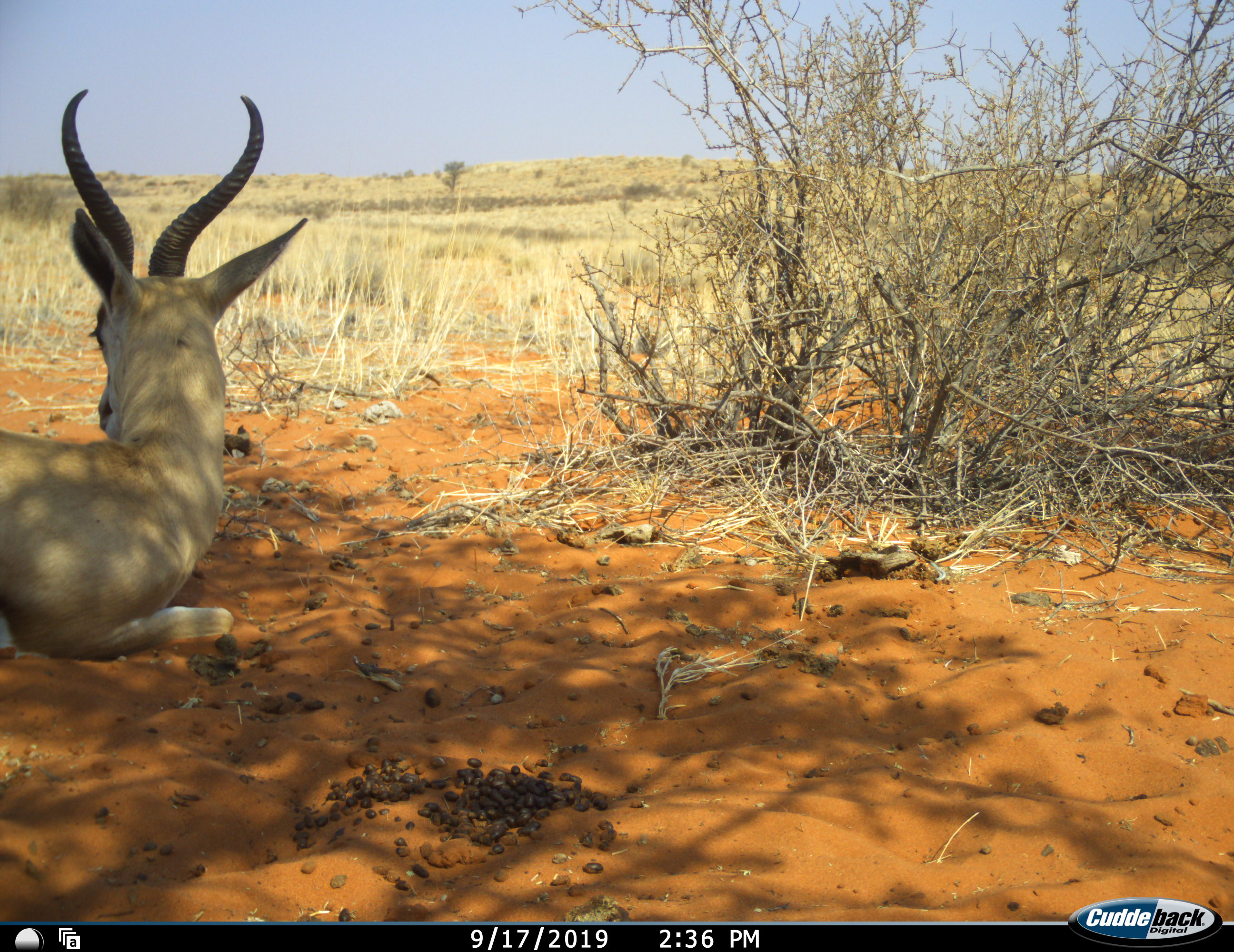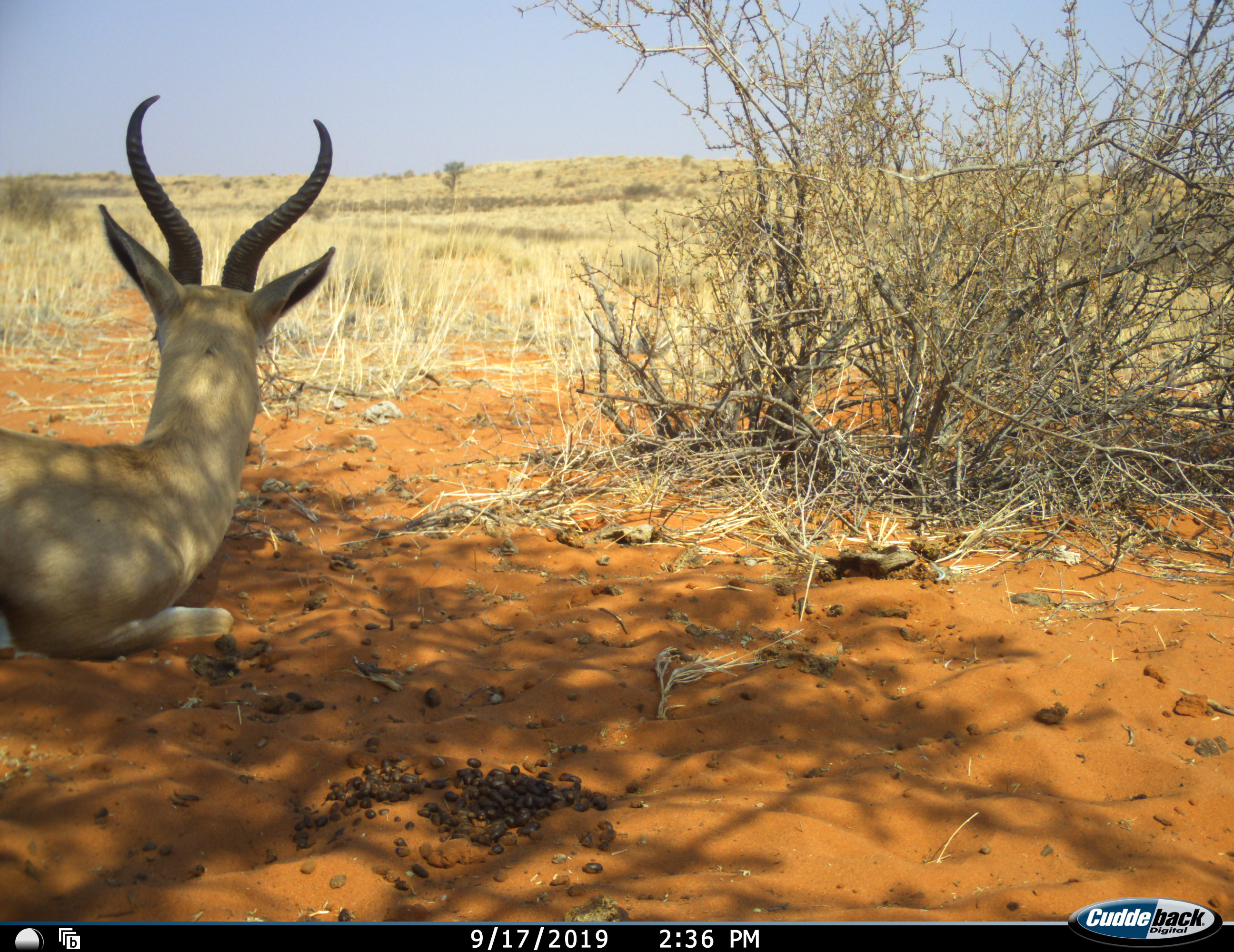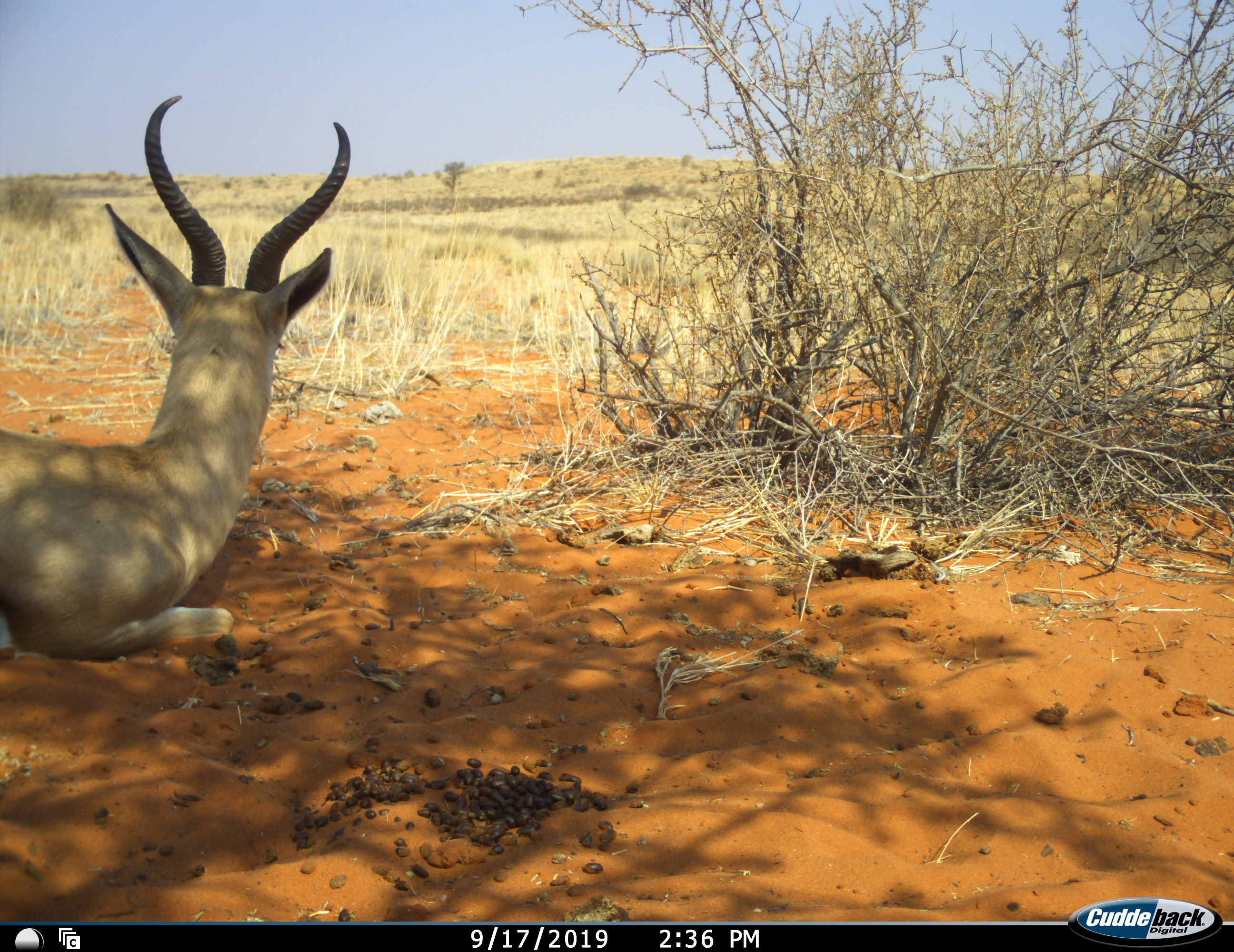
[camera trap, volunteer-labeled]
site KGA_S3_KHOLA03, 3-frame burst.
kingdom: Animalia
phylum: Chordata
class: Mammalia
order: Artiodactyla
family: Bovidae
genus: Antidorcas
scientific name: Antidorcas marsupialis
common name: springbok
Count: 1.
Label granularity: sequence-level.